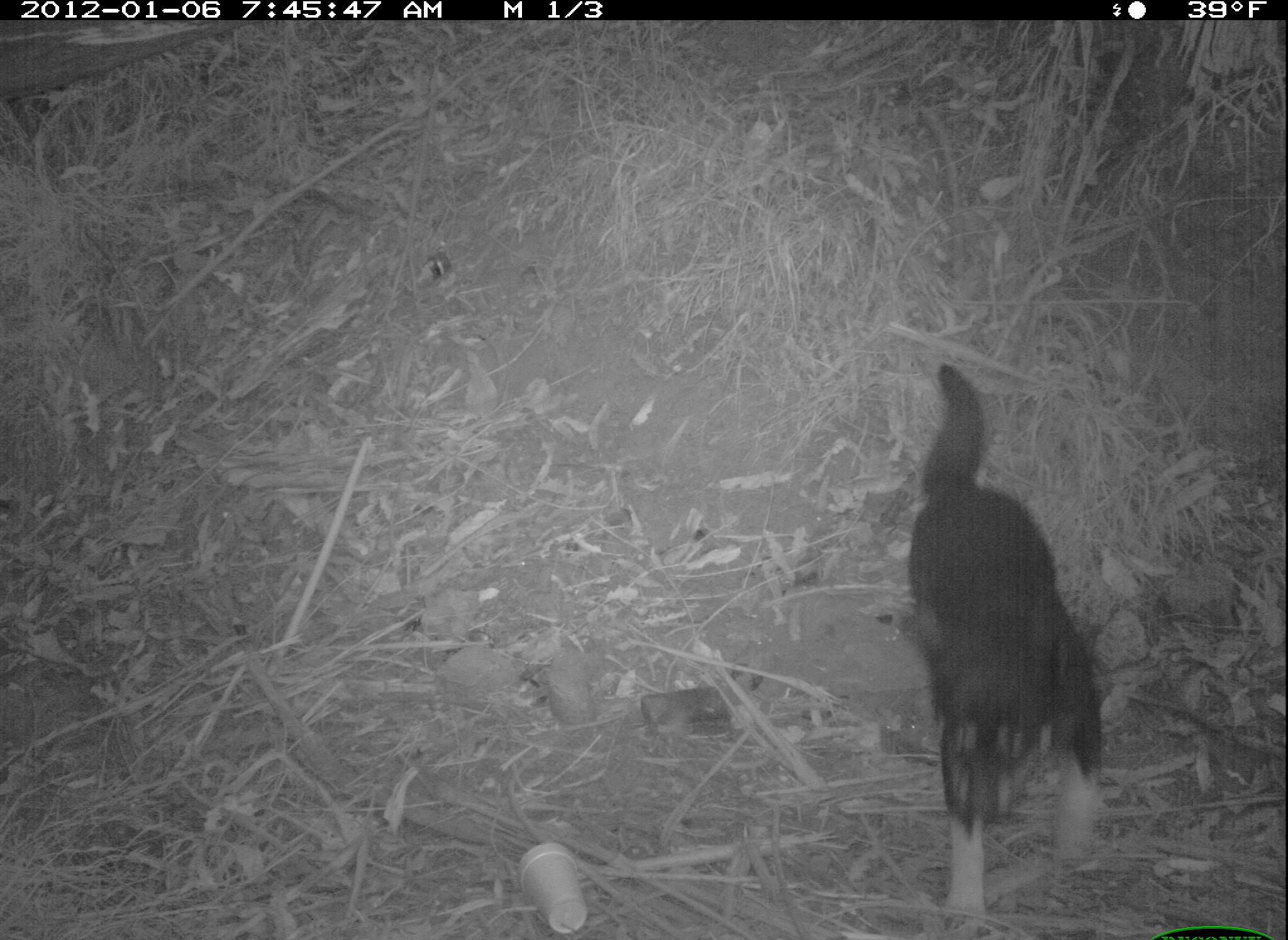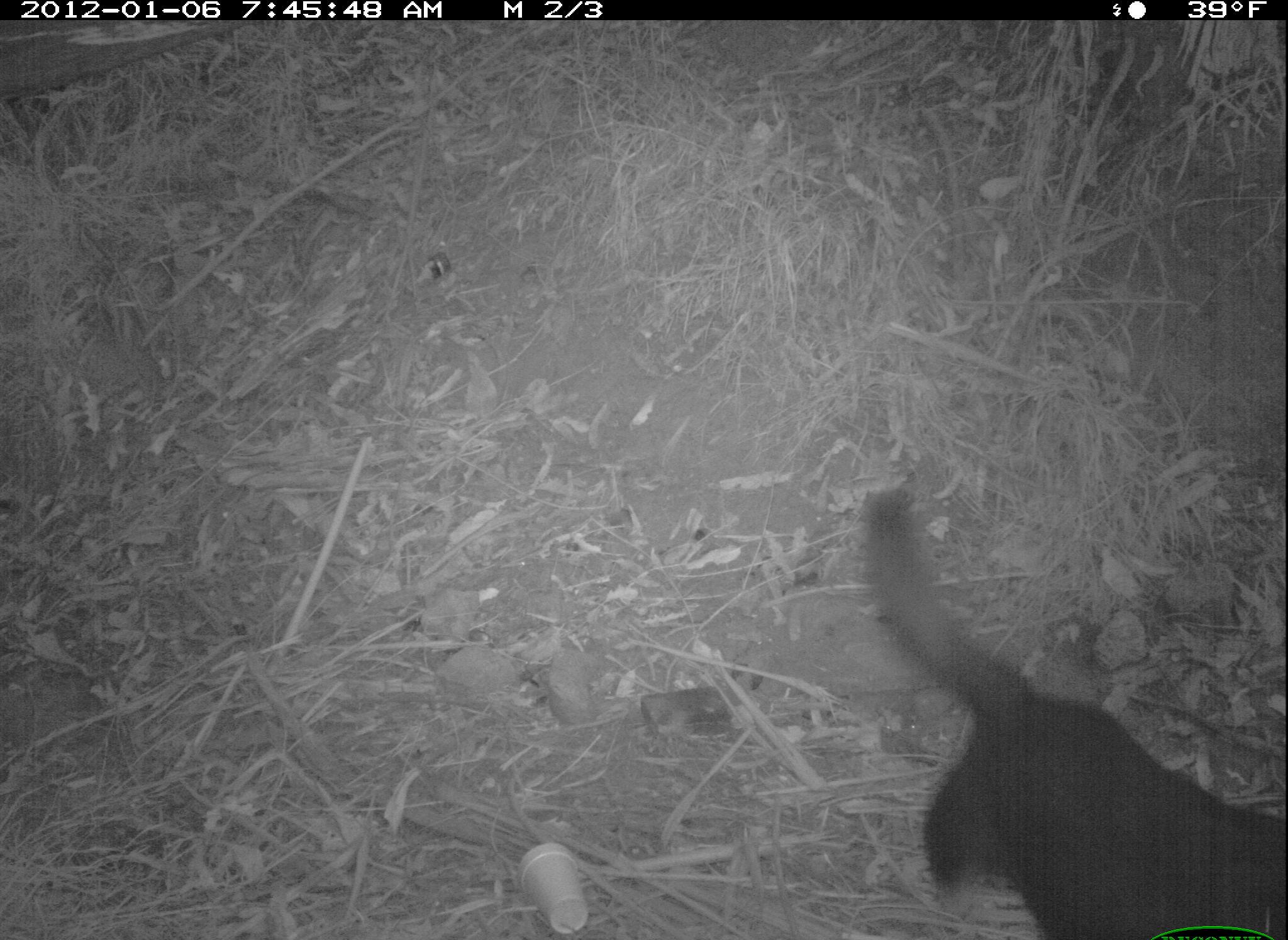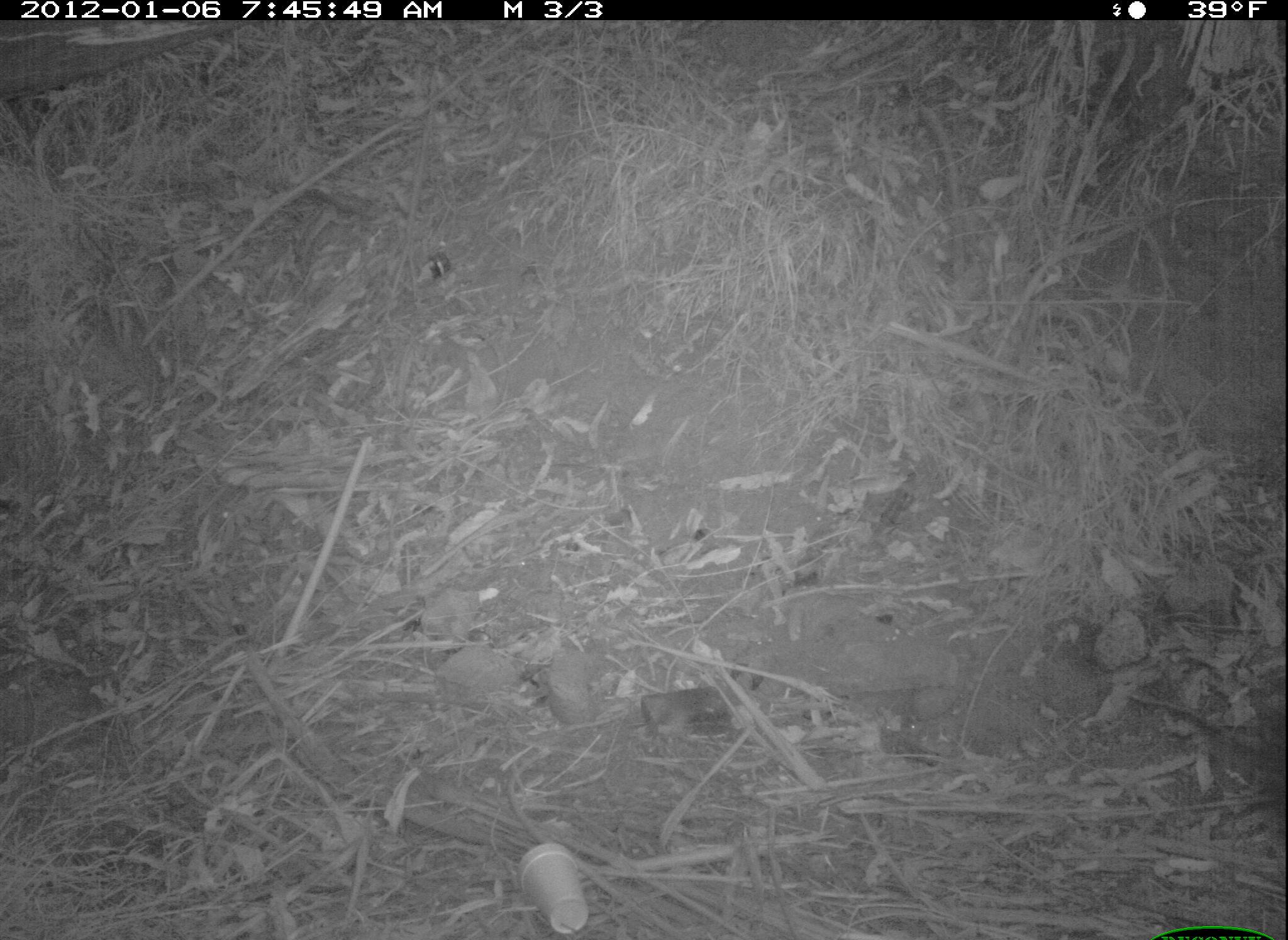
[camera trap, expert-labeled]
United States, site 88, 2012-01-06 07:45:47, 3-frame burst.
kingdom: Animalia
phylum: Chordata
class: Mammalia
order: Carnivora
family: Canidae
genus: Canis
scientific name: Canis familiaris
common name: domestic dog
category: dog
Dog (domestic dog) (Canis familiaris).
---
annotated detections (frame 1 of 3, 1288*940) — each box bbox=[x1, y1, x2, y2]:
dog: bbox=[866, 348, 1127, 937]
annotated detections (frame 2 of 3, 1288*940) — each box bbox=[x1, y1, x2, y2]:
dog: bbox=[828, 445, 1285, 940]